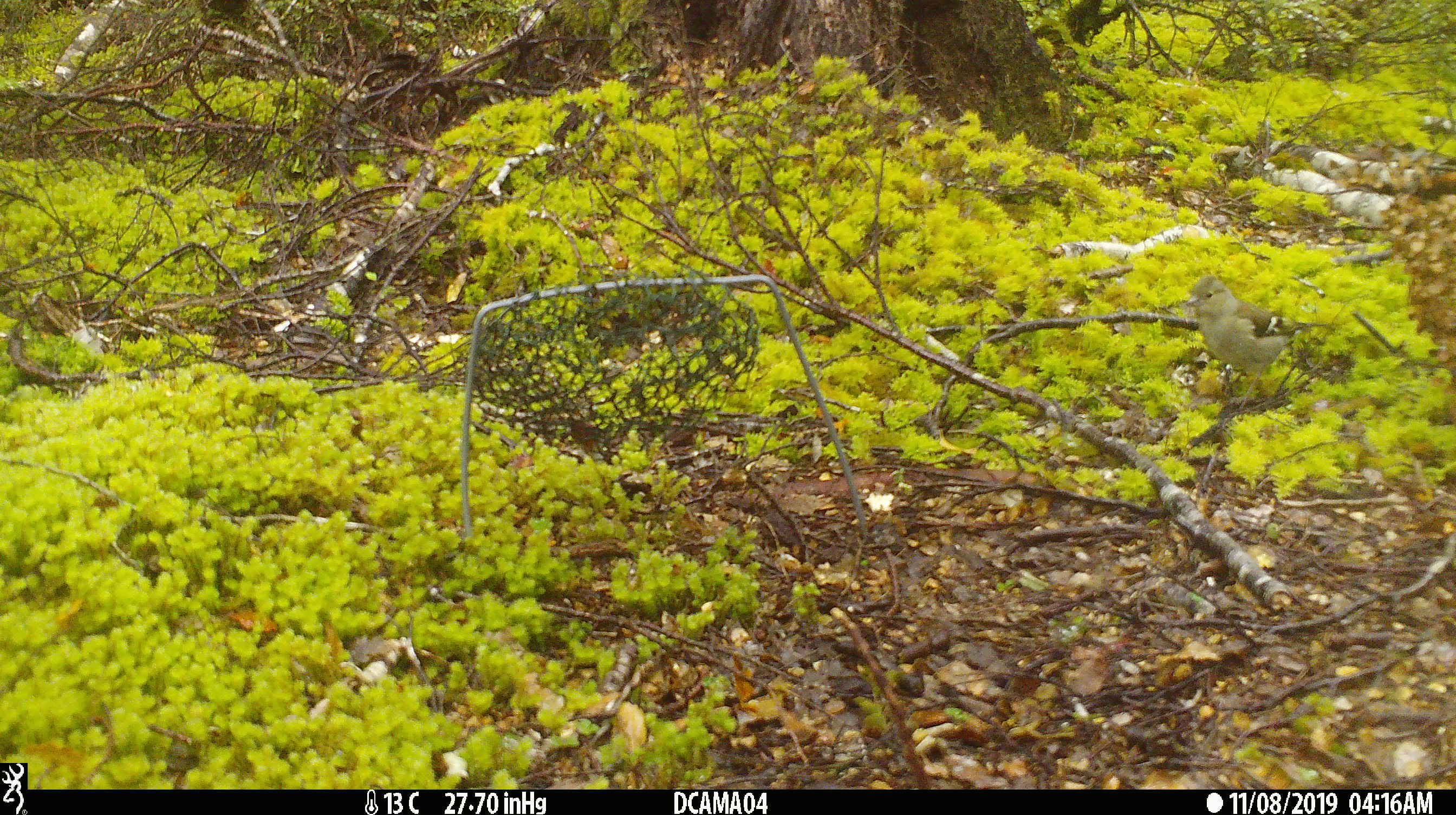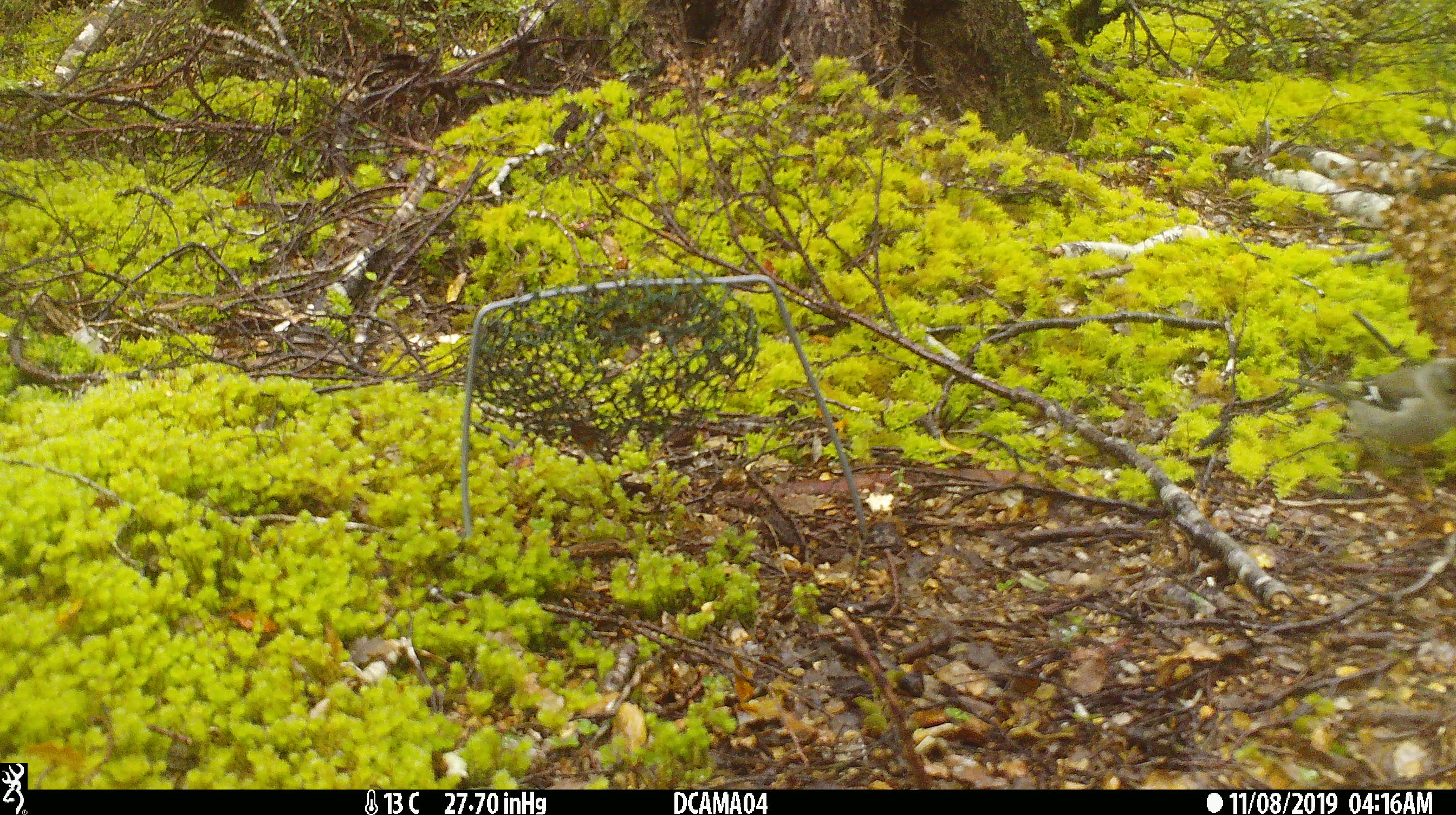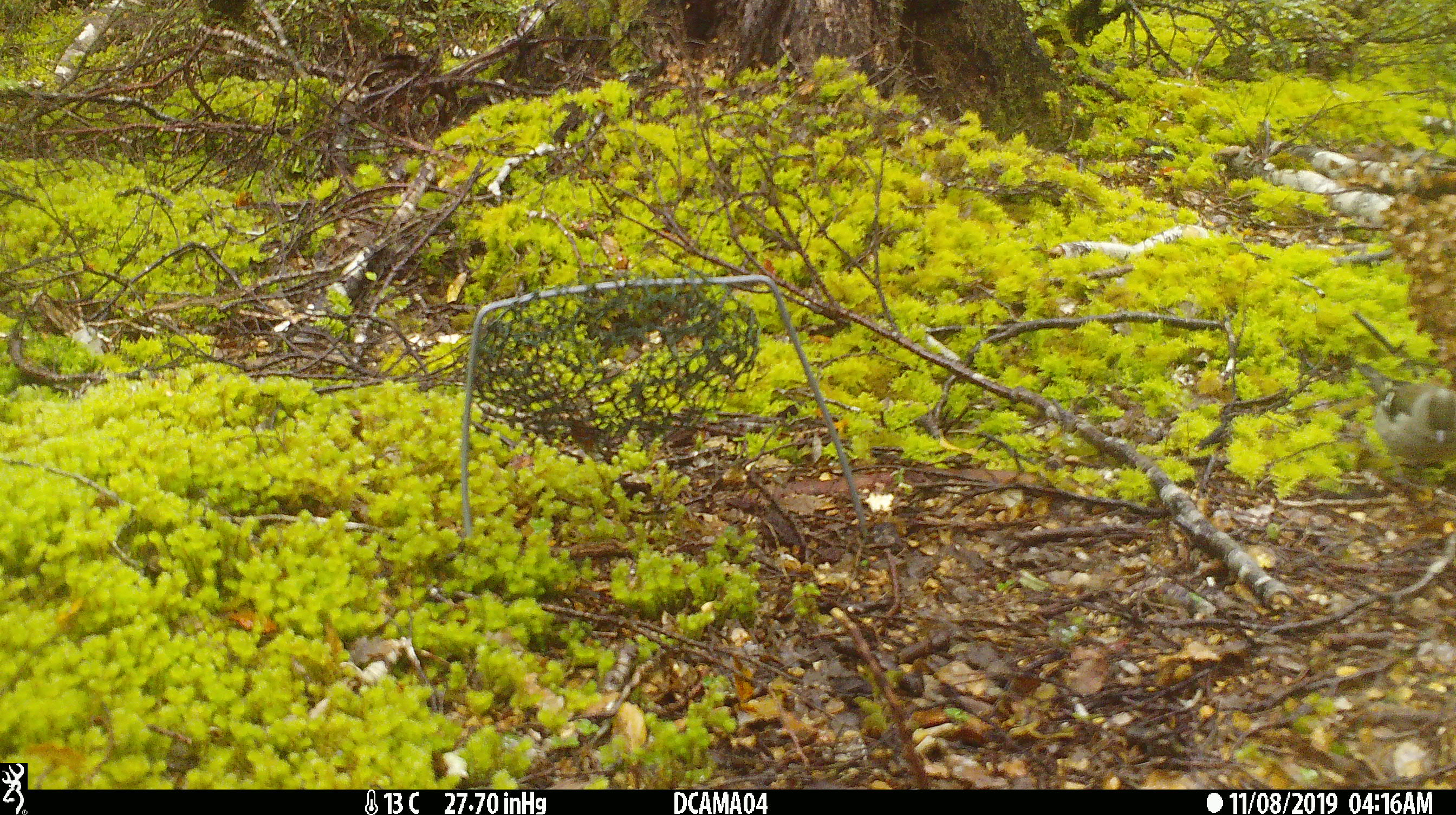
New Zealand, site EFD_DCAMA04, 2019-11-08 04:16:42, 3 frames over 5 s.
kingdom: Animalia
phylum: Chordata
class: Aves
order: Passeriformes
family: Fringillidae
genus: Chloris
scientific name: Chloris chloris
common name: greenfinch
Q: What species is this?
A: Greenfinch (Chloris chloris).